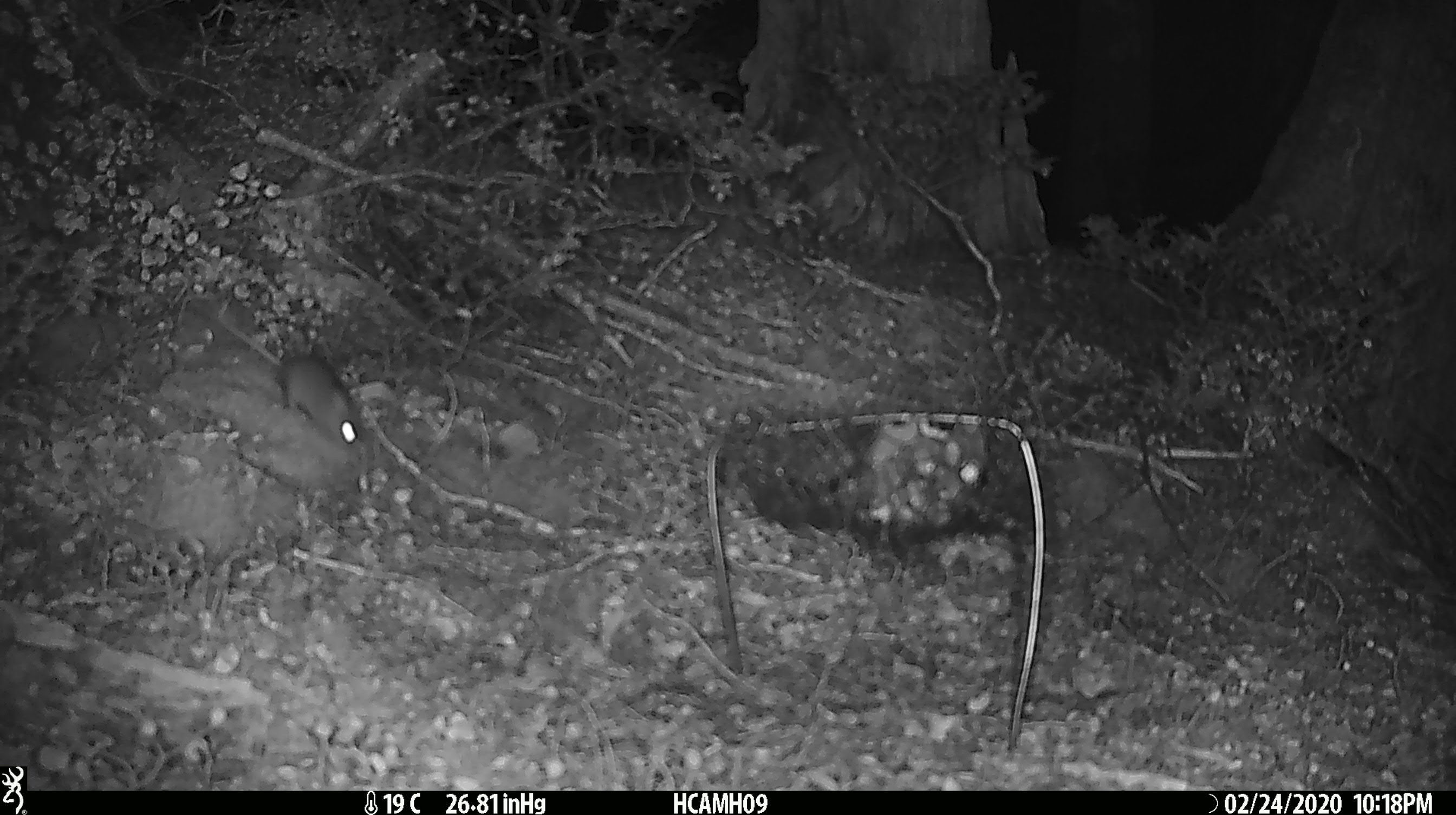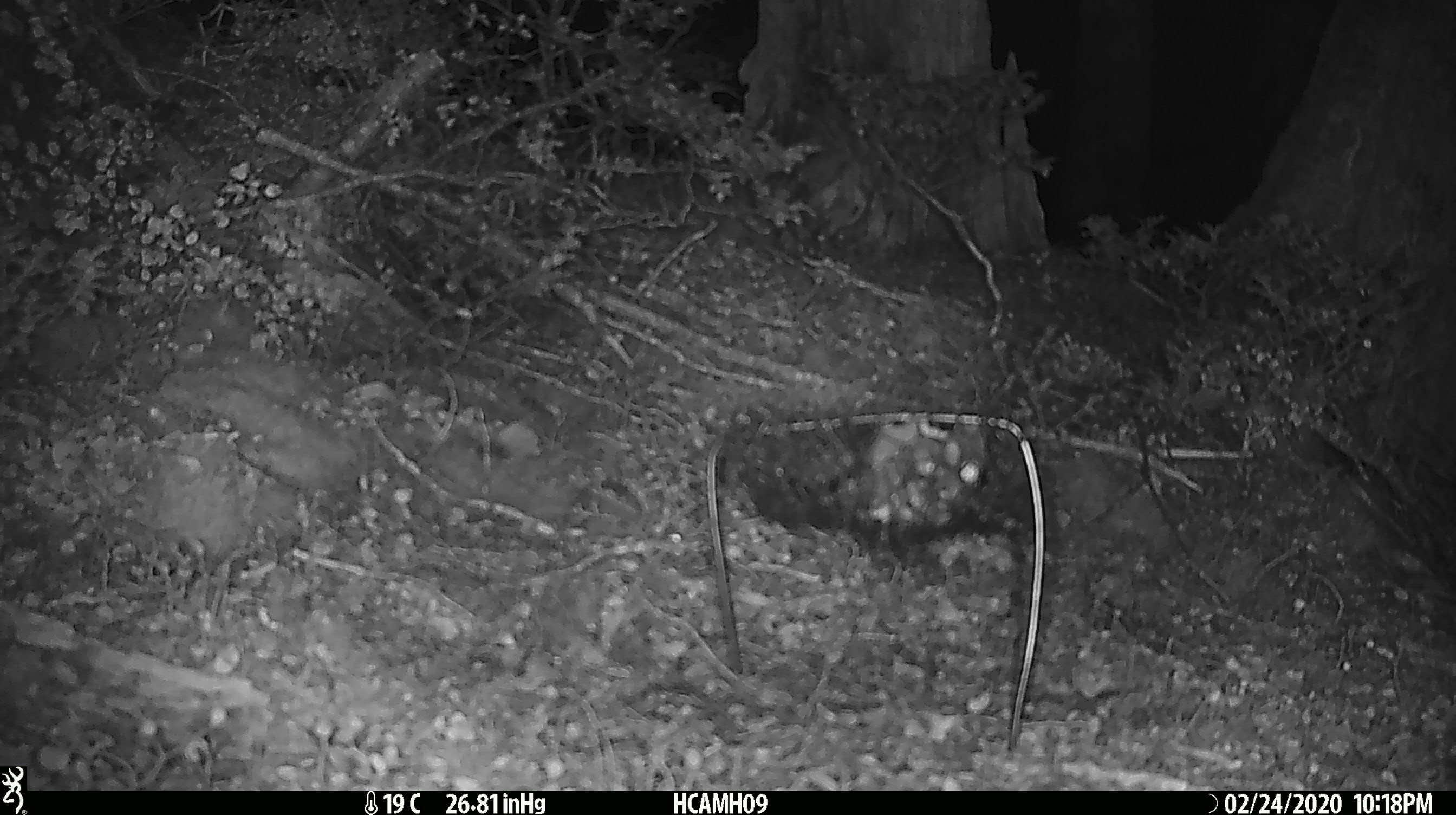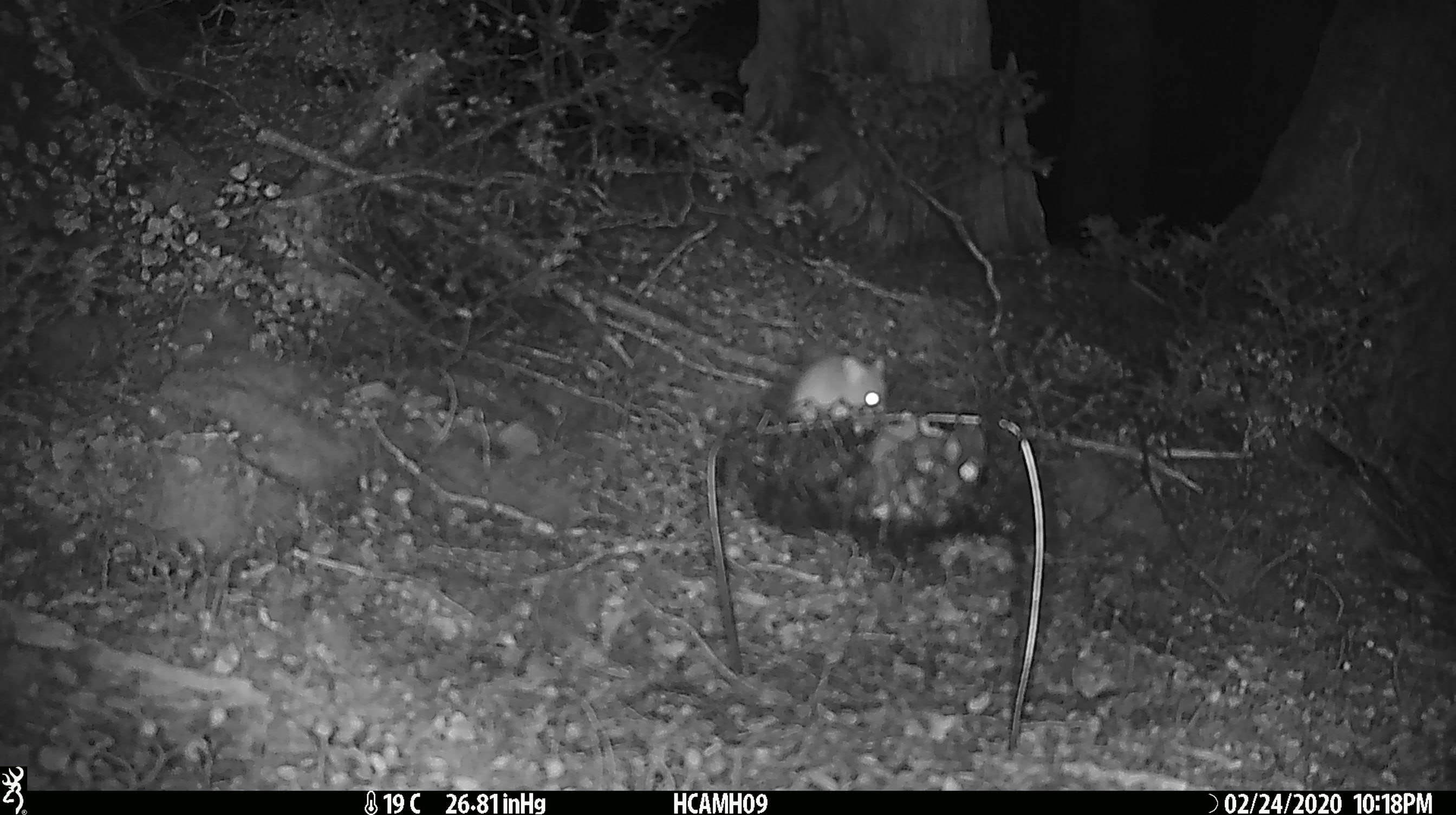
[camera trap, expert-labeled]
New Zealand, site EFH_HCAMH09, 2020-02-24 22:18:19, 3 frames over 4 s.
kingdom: Animalia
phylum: Chordata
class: Mammalia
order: Rodentia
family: Muridae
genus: Mus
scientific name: Mus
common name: mouse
Mouse (Mus).